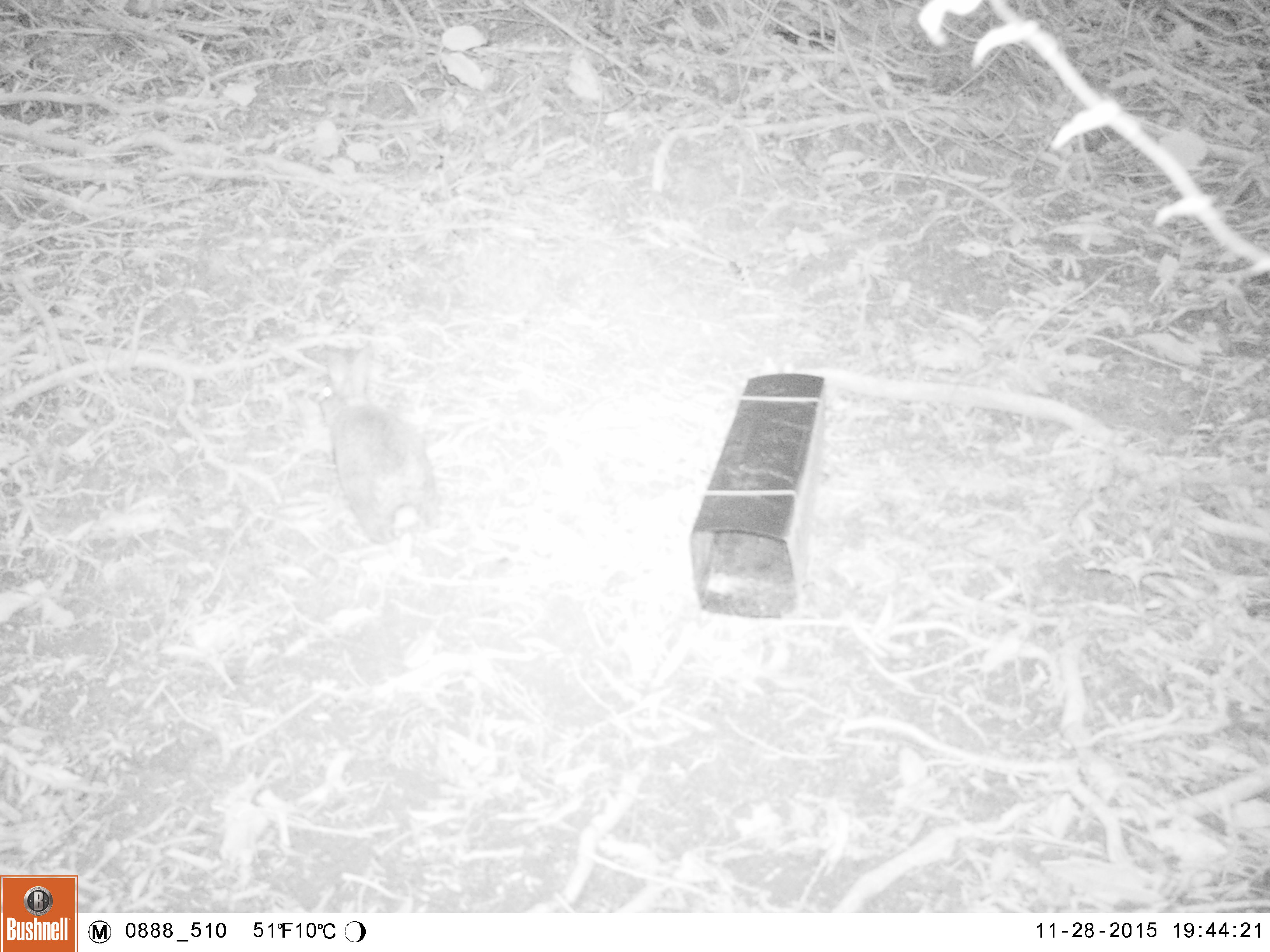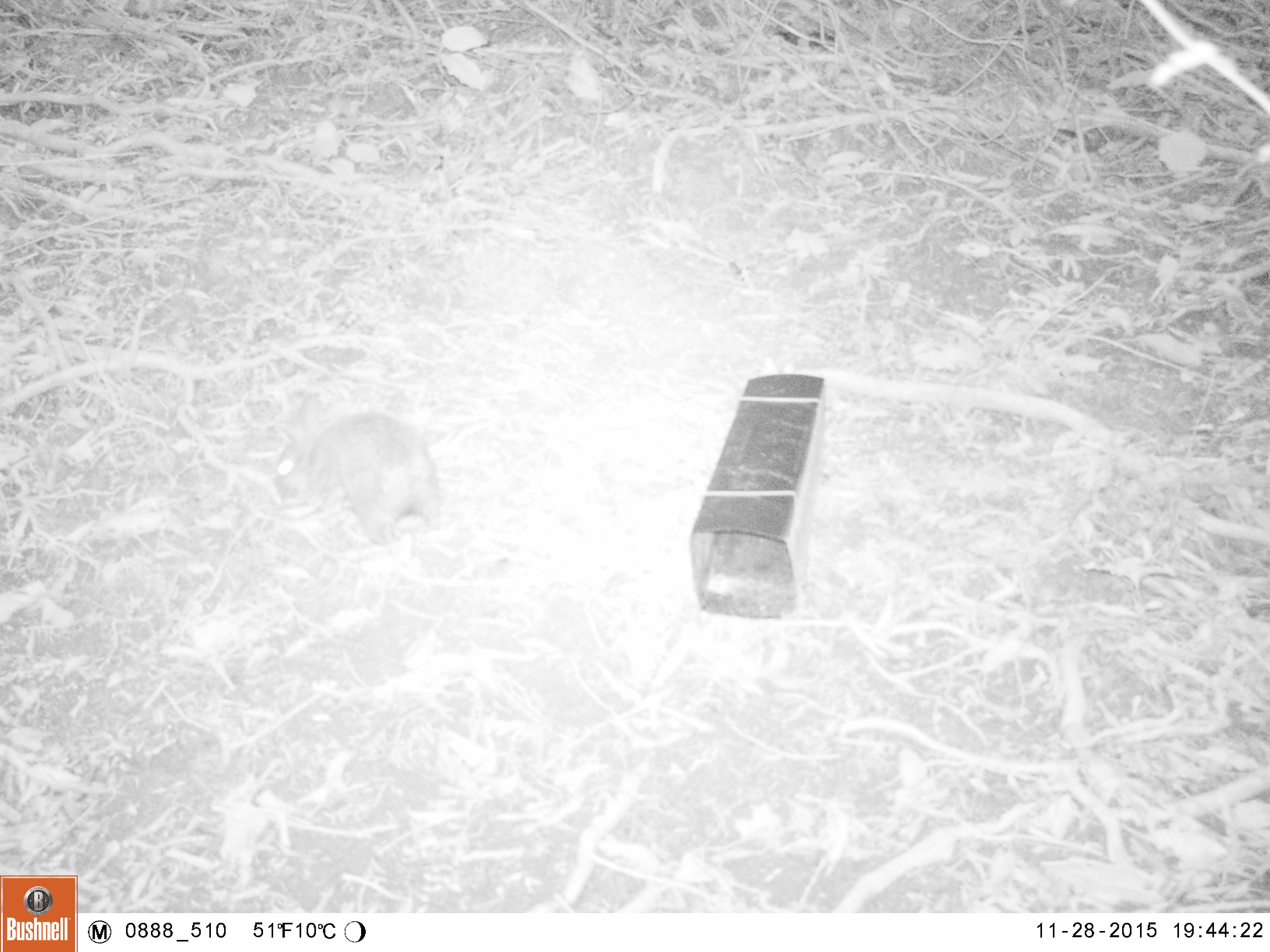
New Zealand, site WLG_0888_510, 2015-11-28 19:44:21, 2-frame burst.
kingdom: Animalia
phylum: Chordata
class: Mammalia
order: Lagomorpha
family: Leporidae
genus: Oryctolagus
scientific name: Oryctolagus cuniculus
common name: european rabbit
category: rabbit